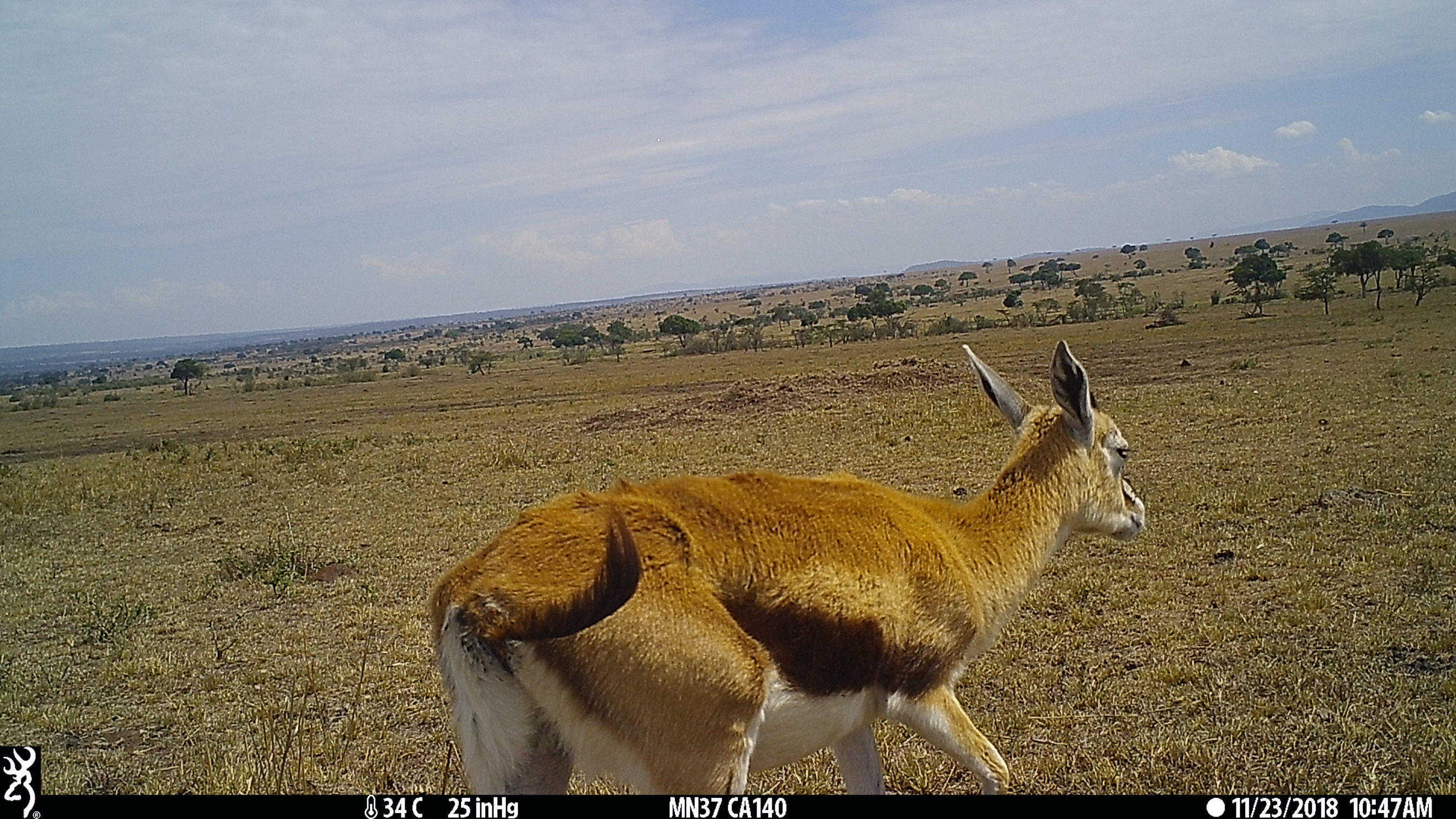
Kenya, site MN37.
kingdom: Animalia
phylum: Chordata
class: Mammalia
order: Artiodactyla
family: Bovidae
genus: Eudorcas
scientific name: Eudorcas thomsonii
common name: thomon's gazelle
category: gazelle thomsons